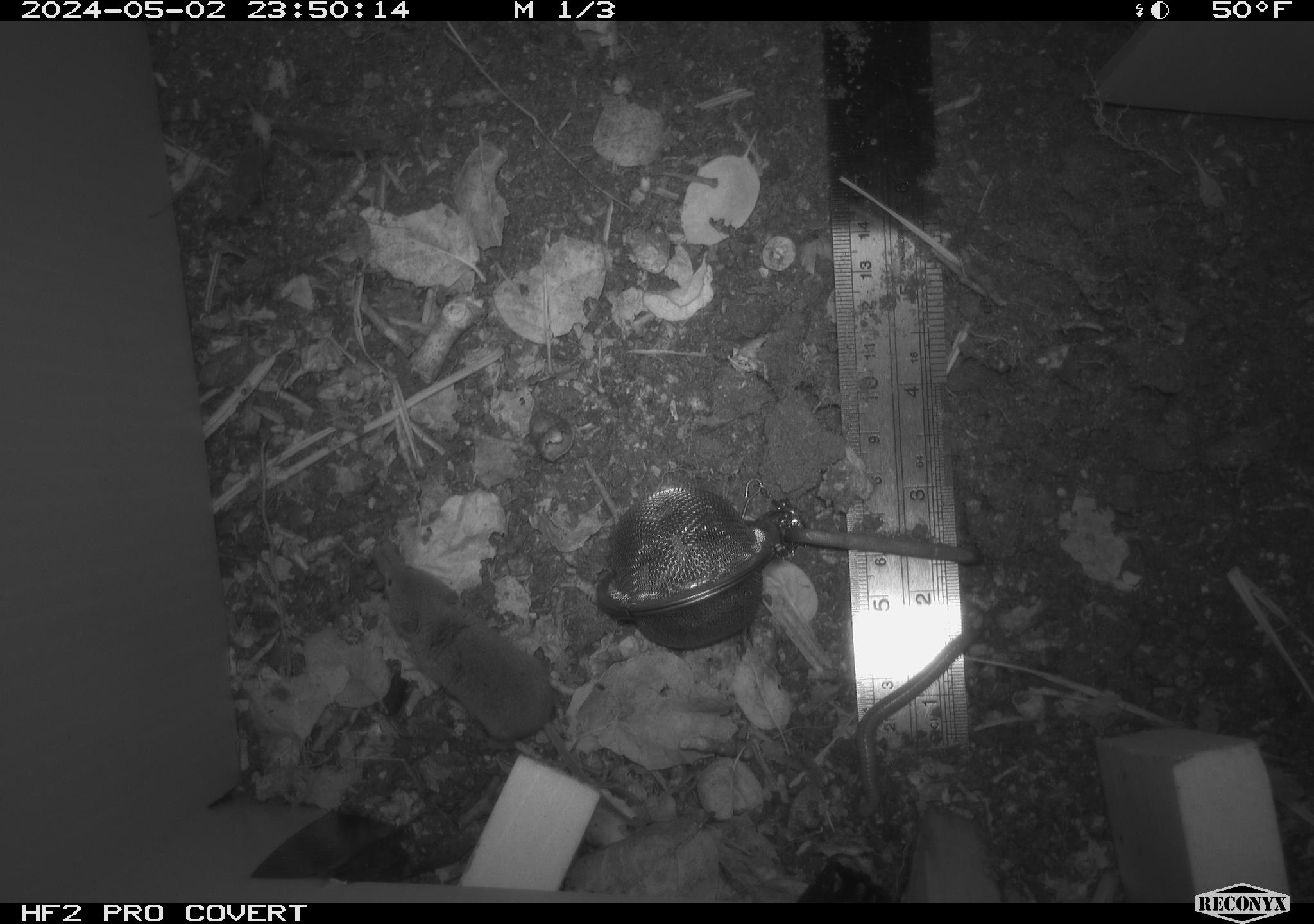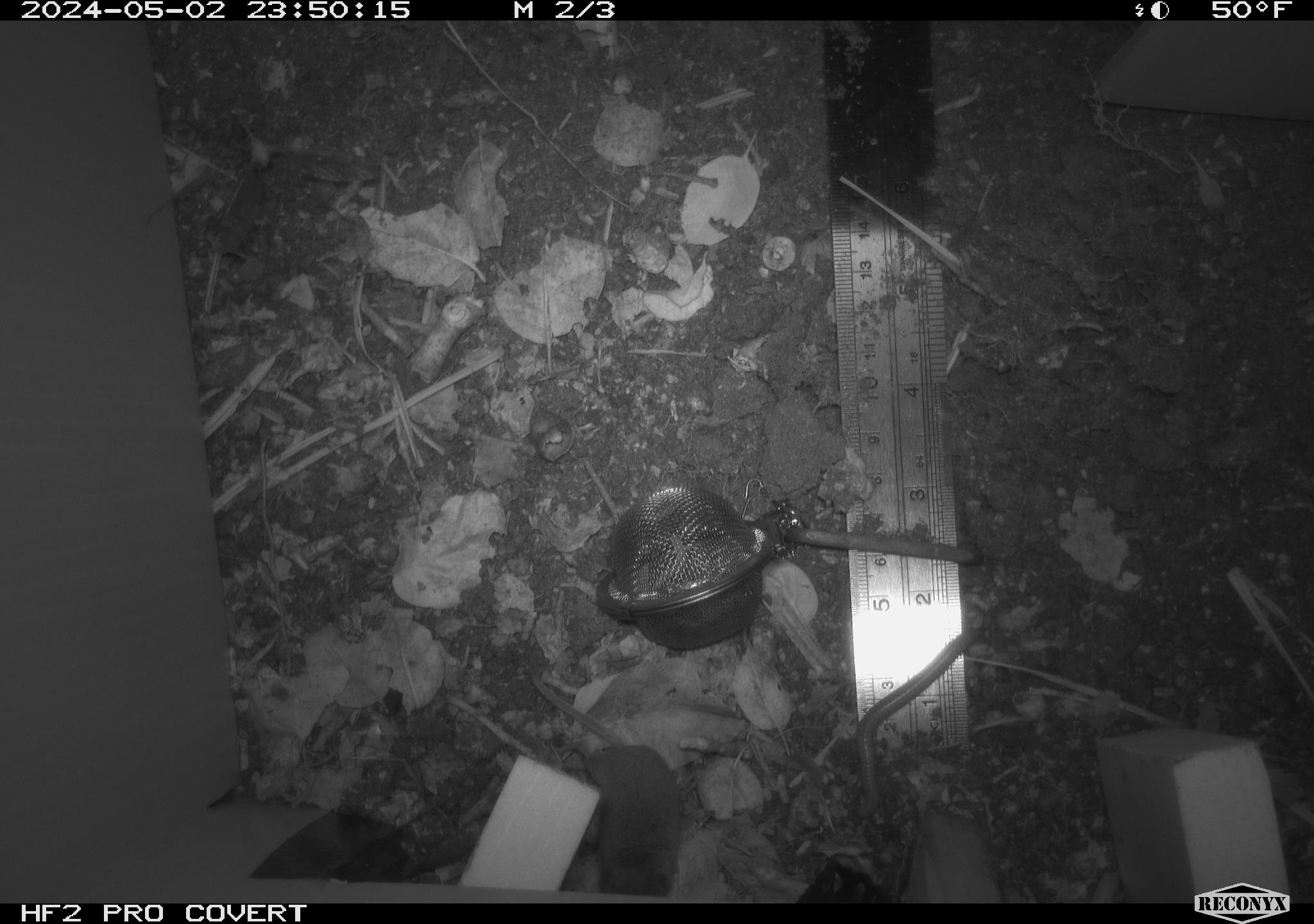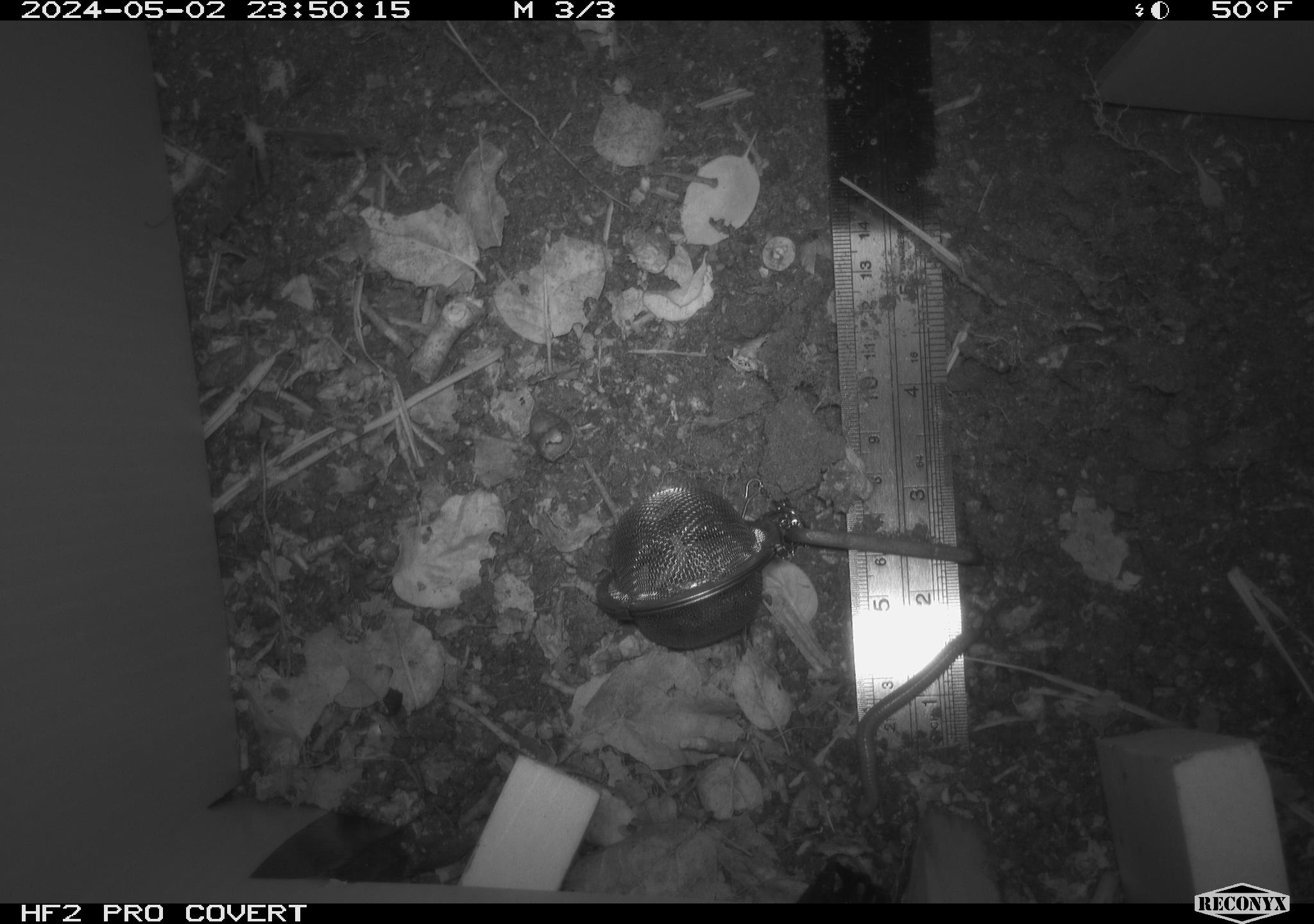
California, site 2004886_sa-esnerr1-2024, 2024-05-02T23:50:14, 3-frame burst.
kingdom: Animalia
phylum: Chordata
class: Mammalia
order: Eulipotyphla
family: Soricidae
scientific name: Soricidae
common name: shrews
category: soricidae family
Soricidae family (shrews) (Soricidae).